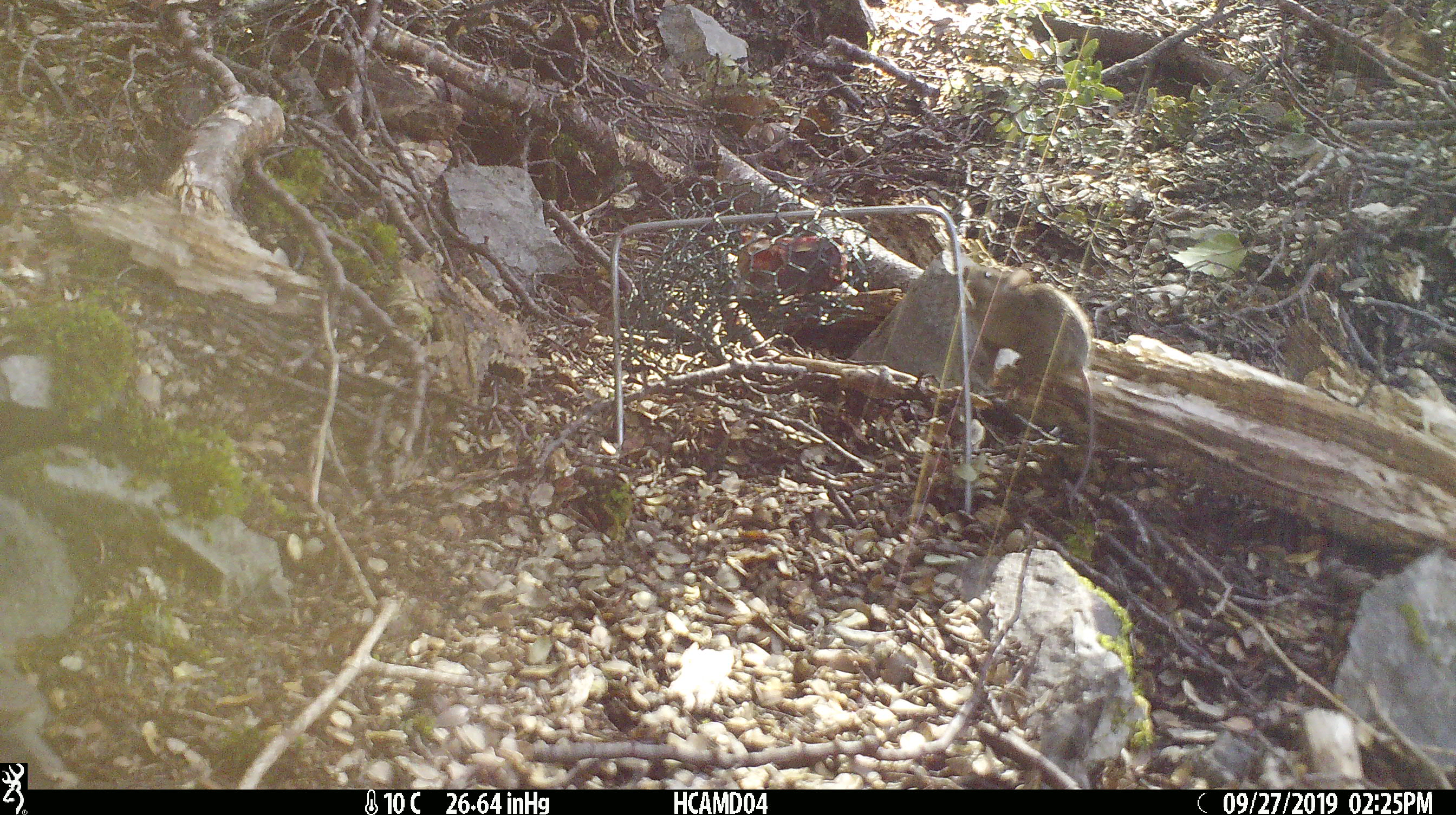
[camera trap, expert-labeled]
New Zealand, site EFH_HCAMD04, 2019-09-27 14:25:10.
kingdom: Animalia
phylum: Chordata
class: Mammalia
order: Rodentia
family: Muridae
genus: Mus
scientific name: Mus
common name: mouse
Mouse (Mus).